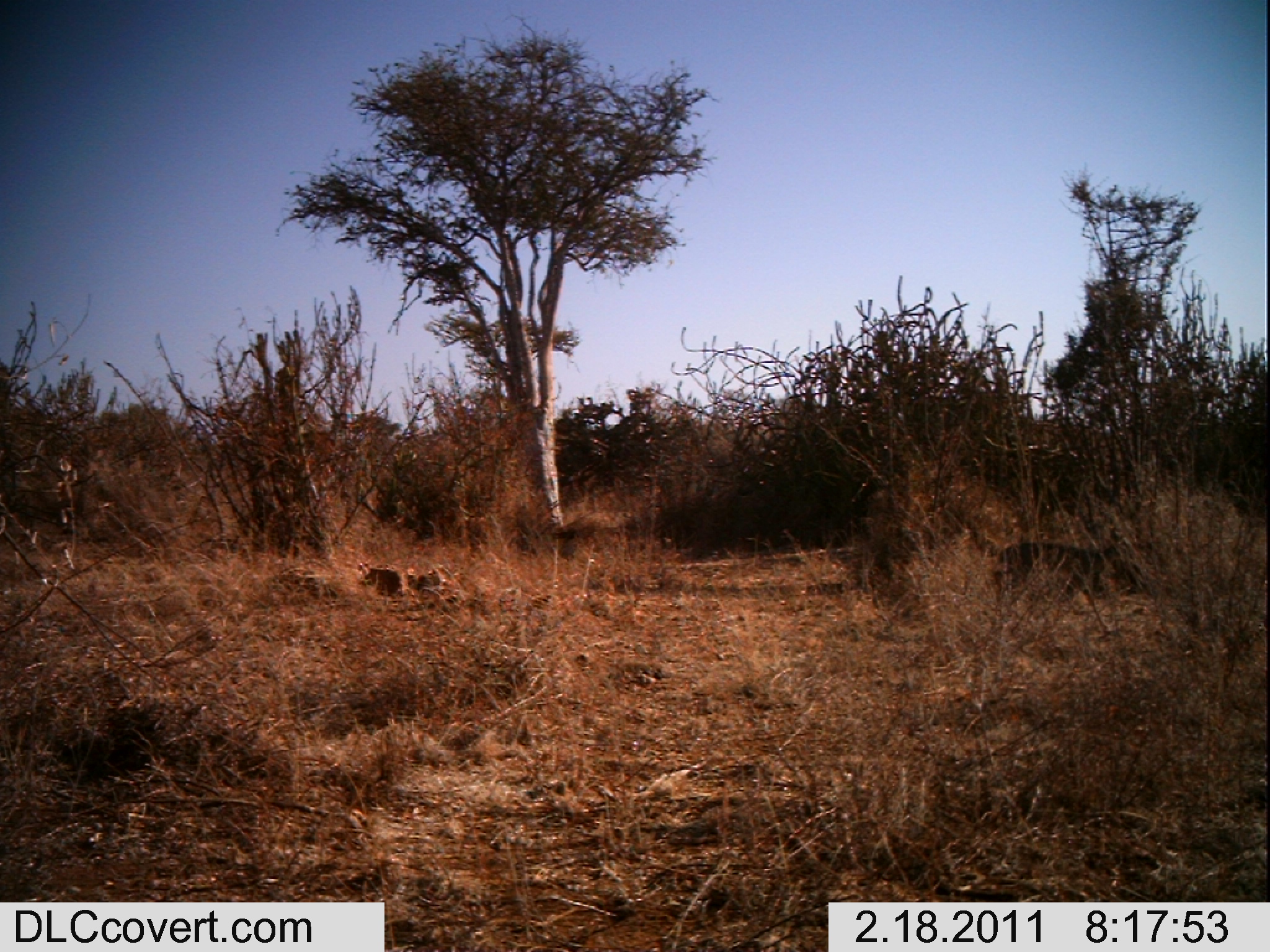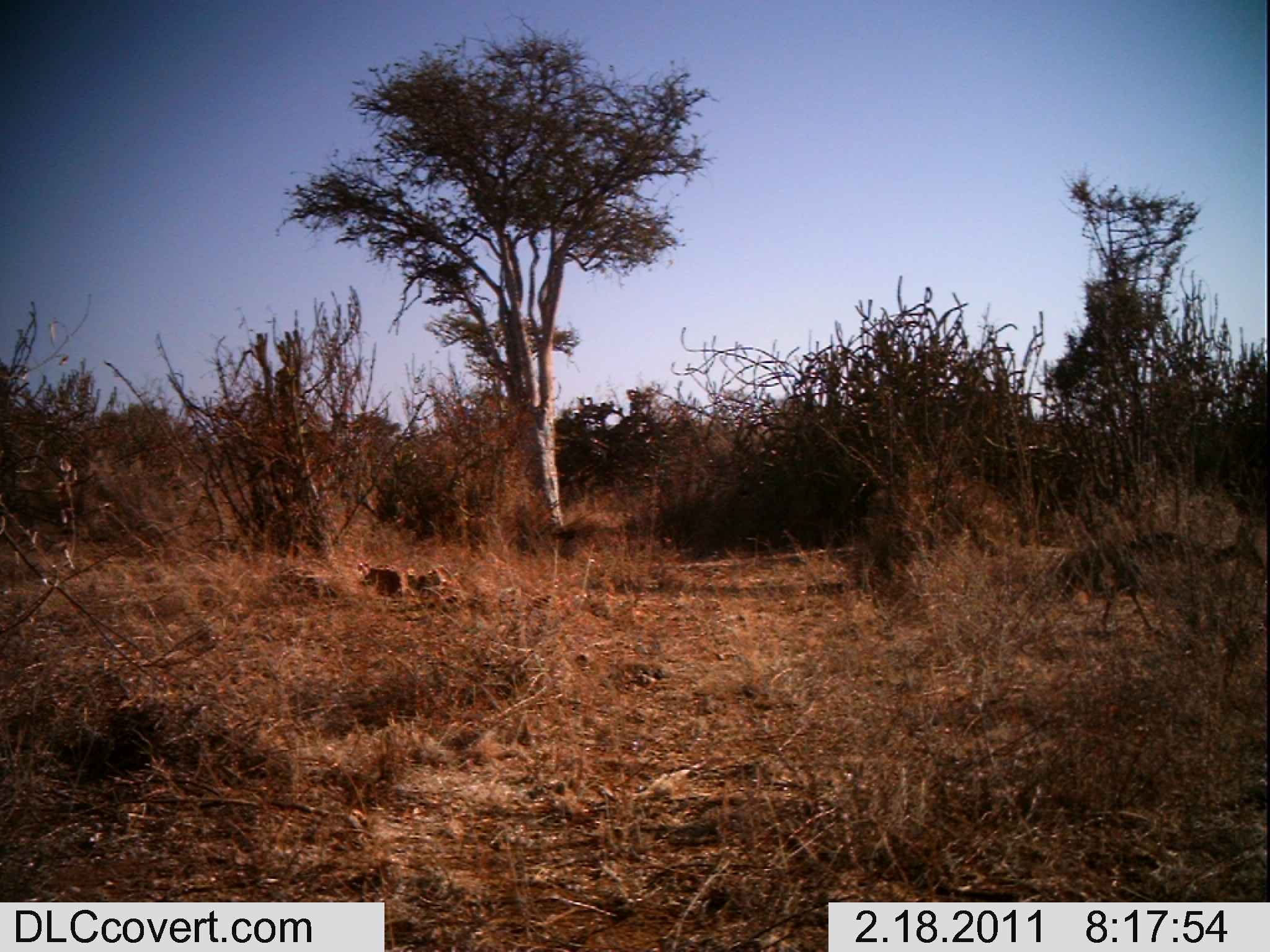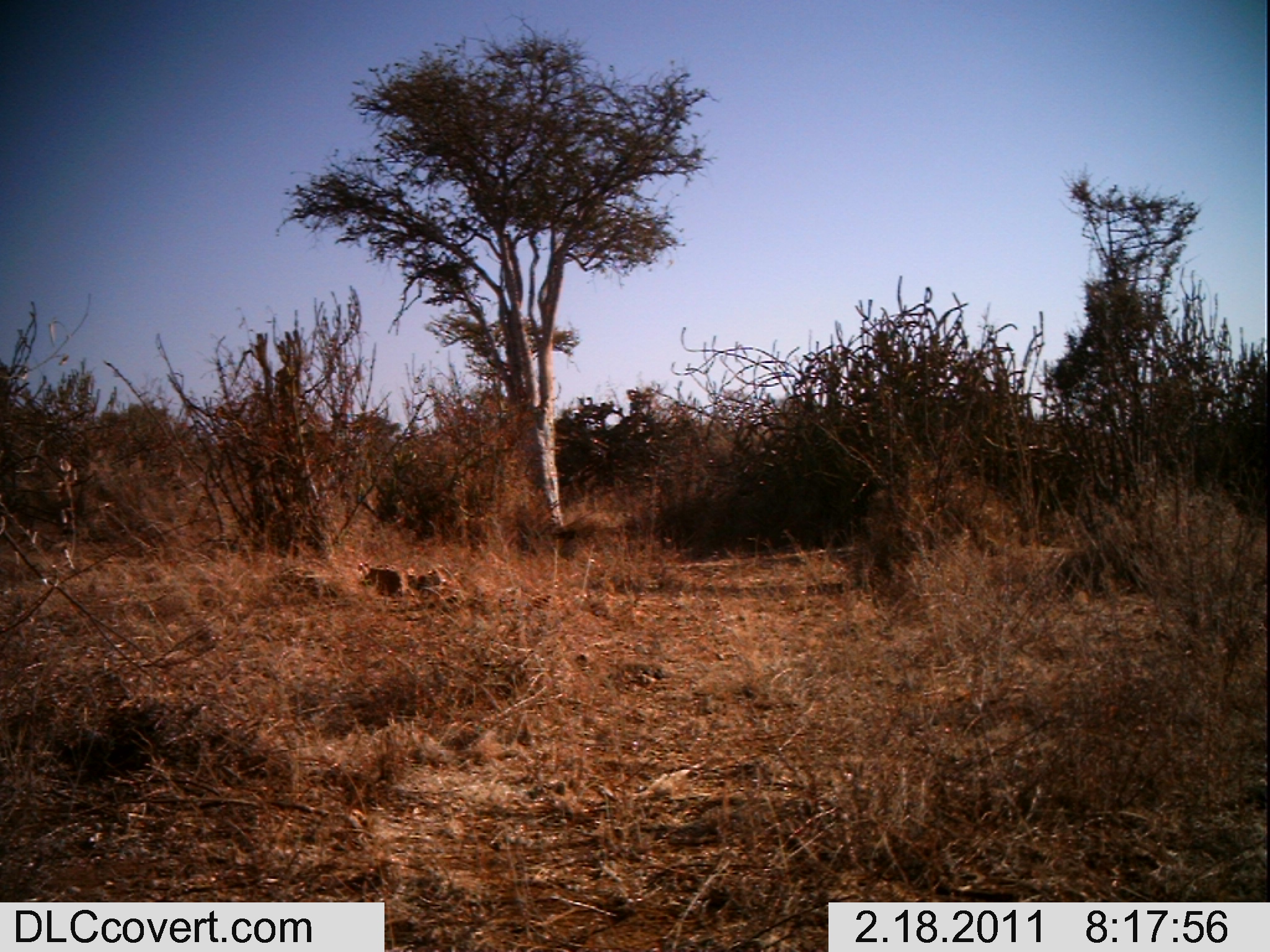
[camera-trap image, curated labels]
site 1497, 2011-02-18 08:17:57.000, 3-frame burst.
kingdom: Animalia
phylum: Chordata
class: Mammalia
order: Artiodactyla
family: Bovidae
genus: Madoqua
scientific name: Madoqua guentheri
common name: günther's dik-dik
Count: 1.